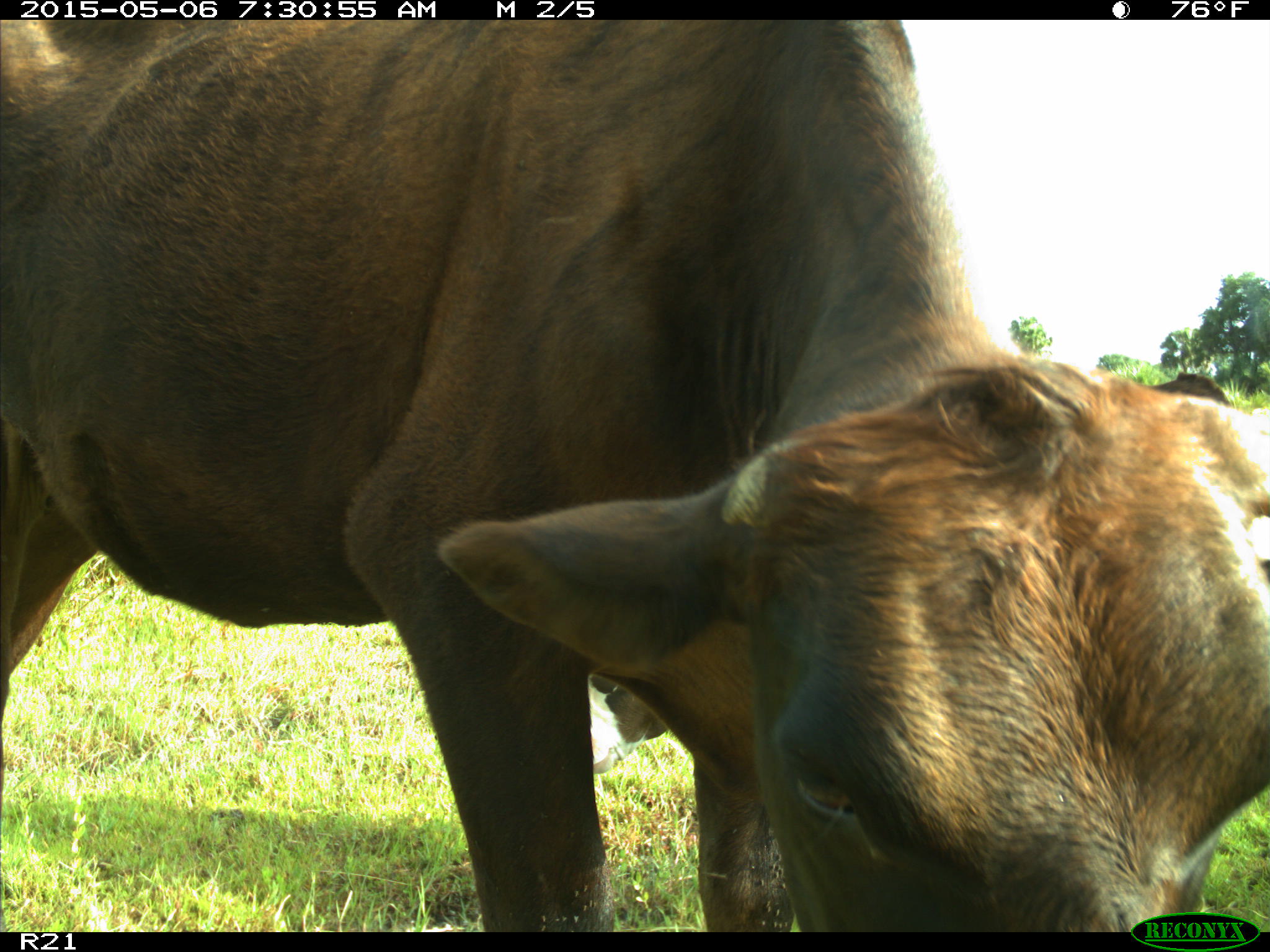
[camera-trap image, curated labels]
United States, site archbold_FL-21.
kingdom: Animalia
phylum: Chordata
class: Mammalia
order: Artiodactyla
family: Bovidae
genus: Bos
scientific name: Bos taurus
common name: domestic cow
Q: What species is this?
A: Bos taurus (domestic cow).